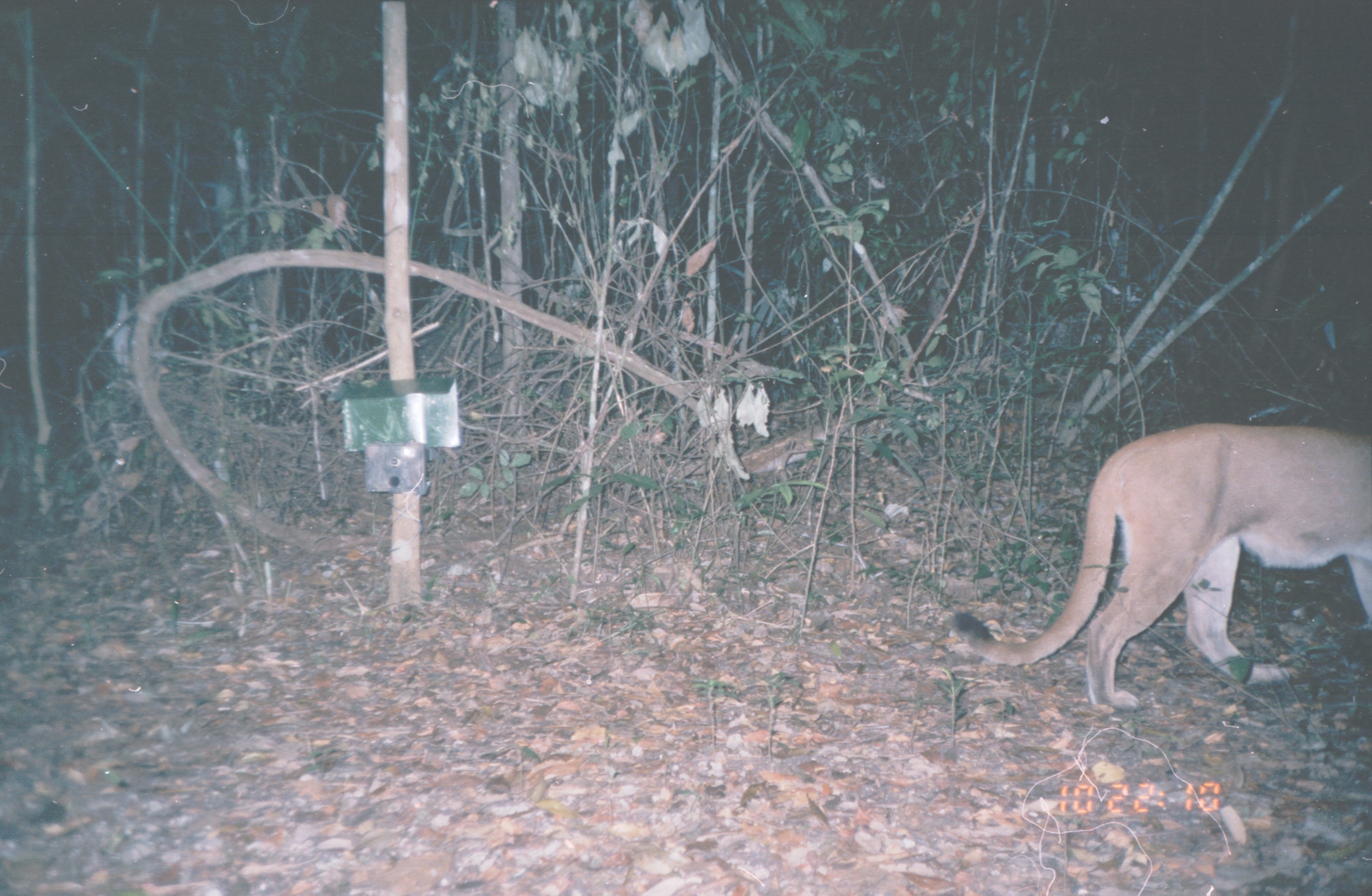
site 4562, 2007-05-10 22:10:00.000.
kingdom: Animalia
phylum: Chordata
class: Mammalia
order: Carnivora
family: Felidae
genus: Puma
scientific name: Puma concolor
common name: mountain lion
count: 1